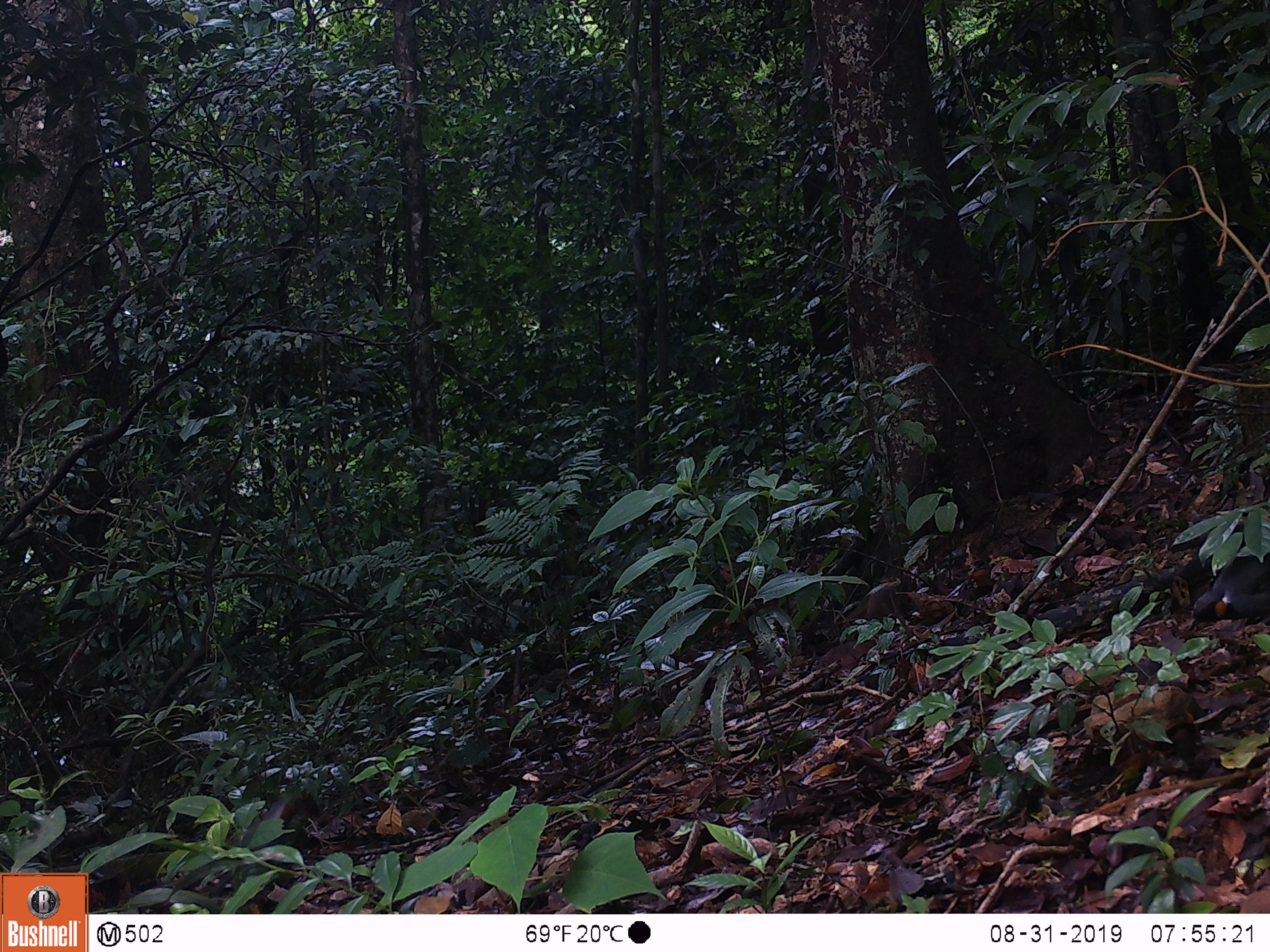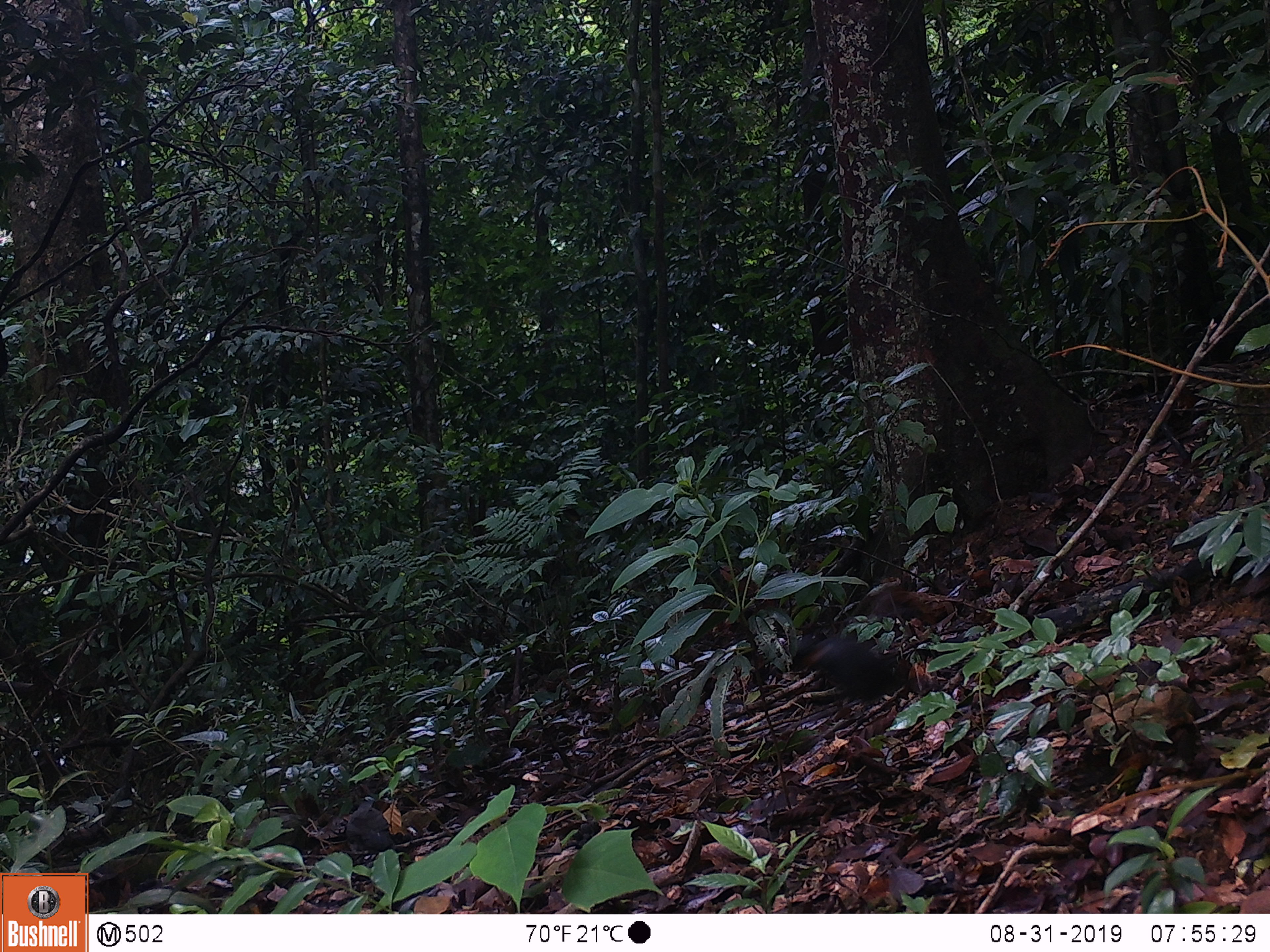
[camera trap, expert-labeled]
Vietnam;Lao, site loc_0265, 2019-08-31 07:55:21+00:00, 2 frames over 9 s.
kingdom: Animalia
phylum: Chordata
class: Aves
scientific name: Aves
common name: bird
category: unidentified bird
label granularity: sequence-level